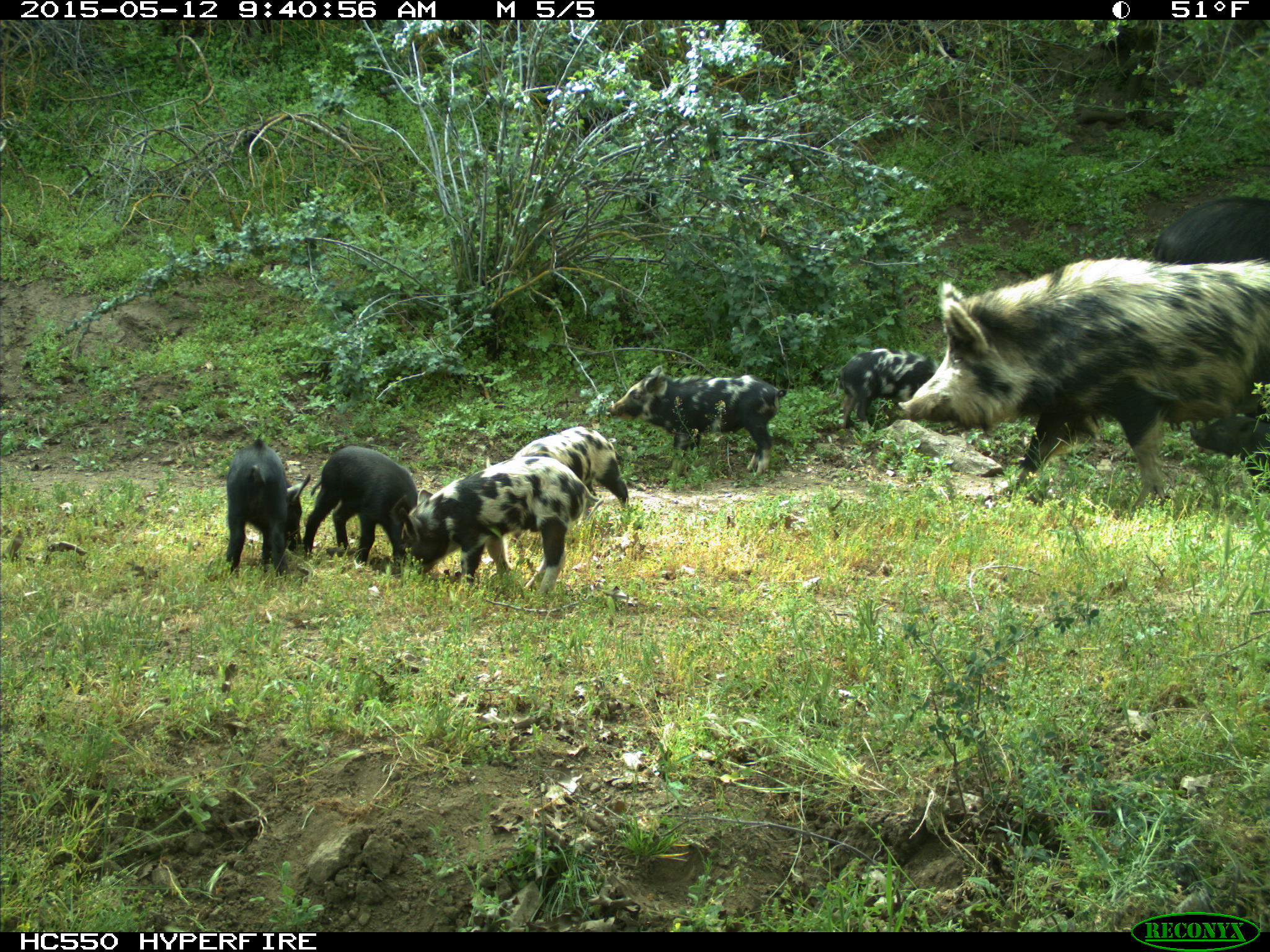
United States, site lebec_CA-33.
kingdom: Animalia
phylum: Chordata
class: Mammalia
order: Artiodactyla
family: Suidae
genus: Sus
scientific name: Sus scrofa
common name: wild boar